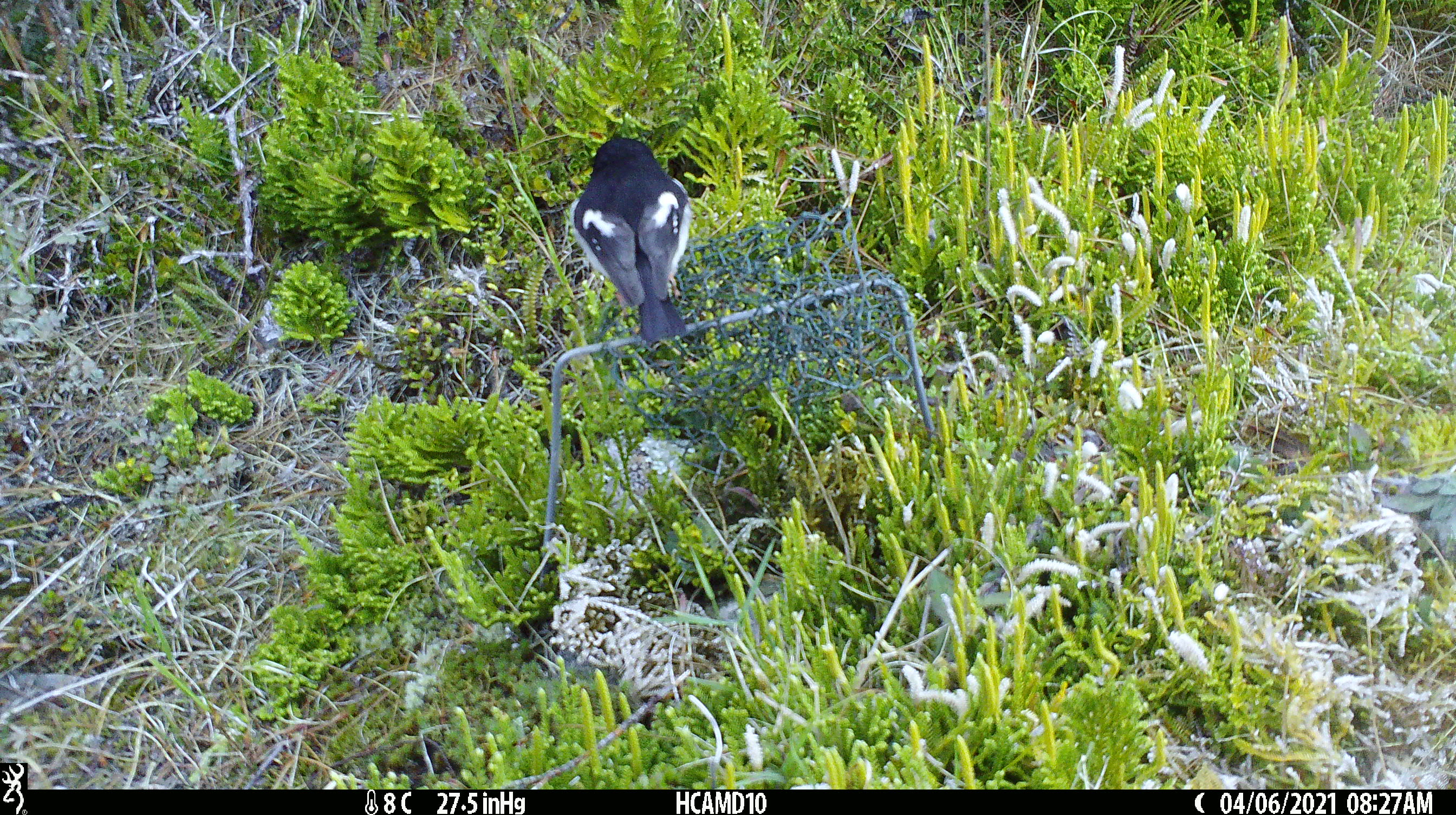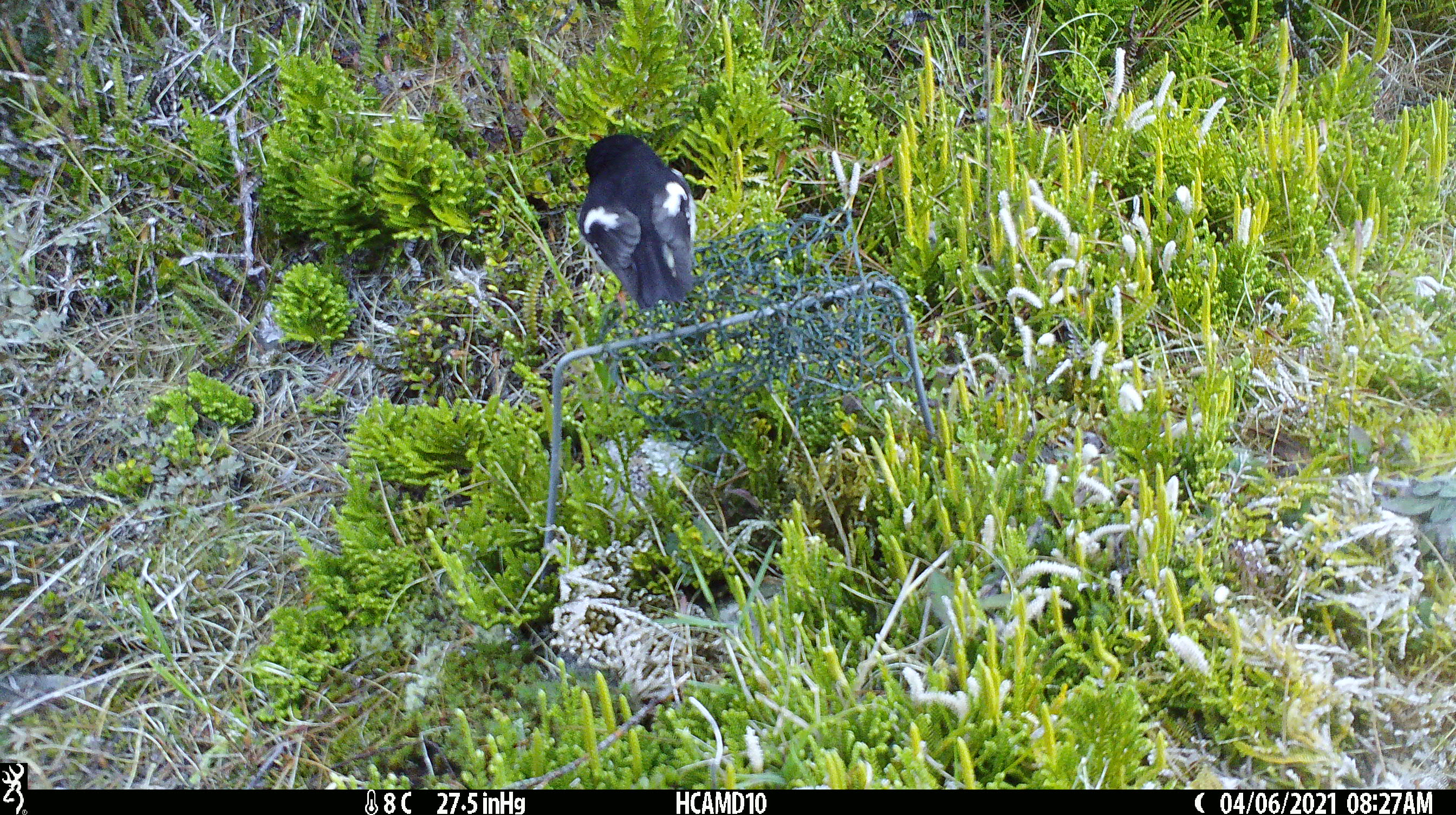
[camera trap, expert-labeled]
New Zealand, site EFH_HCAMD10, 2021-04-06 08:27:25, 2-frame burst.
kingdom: Animalia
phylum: Chordata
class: Aves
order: Passeriformes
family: Petroicidae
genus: Petroica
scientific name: Petroica macrocephala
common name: tomtit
Tomtit (Petroica macrocephala).